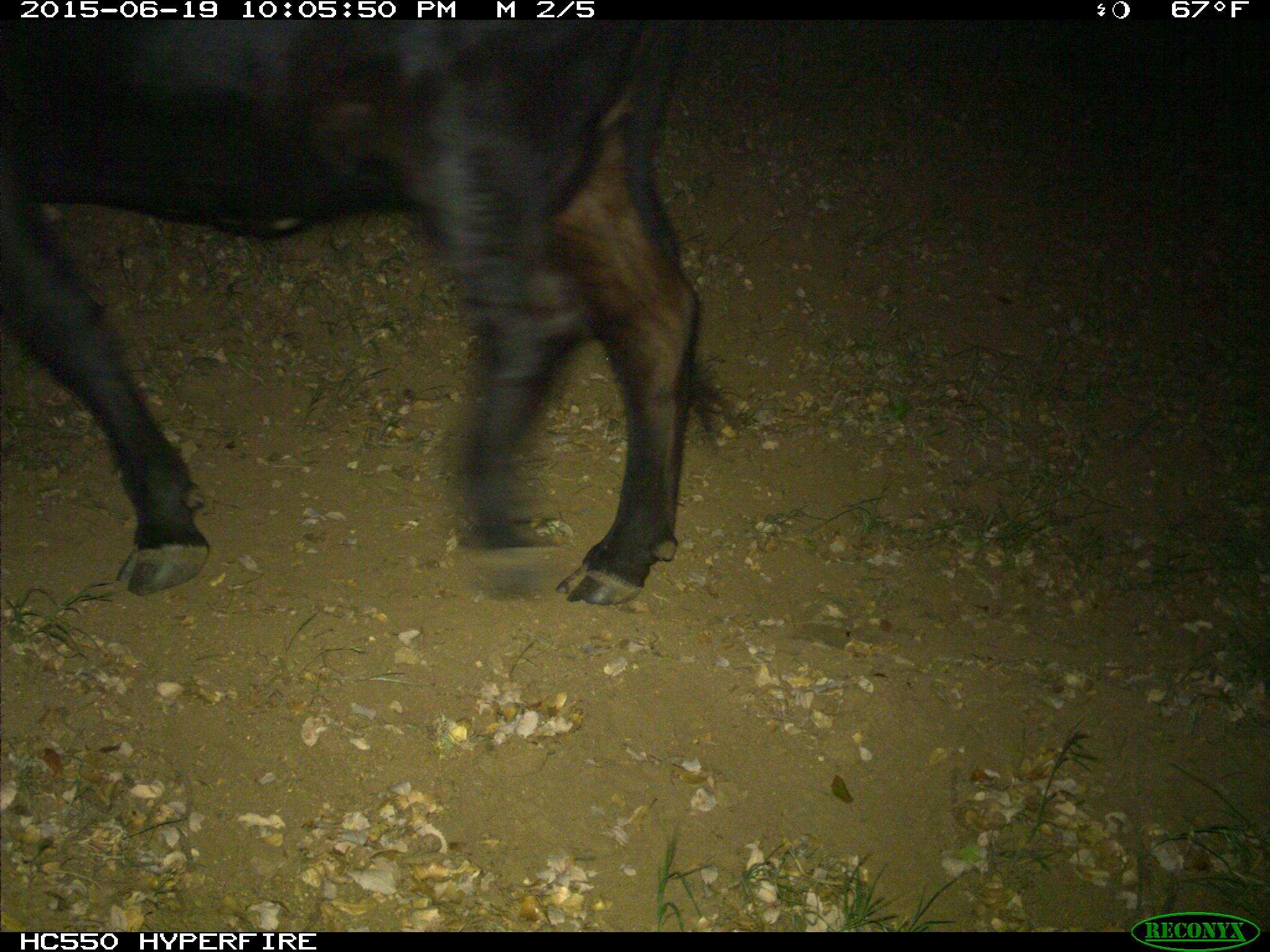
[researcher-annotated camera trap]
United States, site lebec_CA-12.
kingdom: Animalia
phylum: Chordata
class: Mammalia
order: Artiodactyla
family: Bovidae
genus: Bos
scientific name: Bos taurus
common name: domestic cow